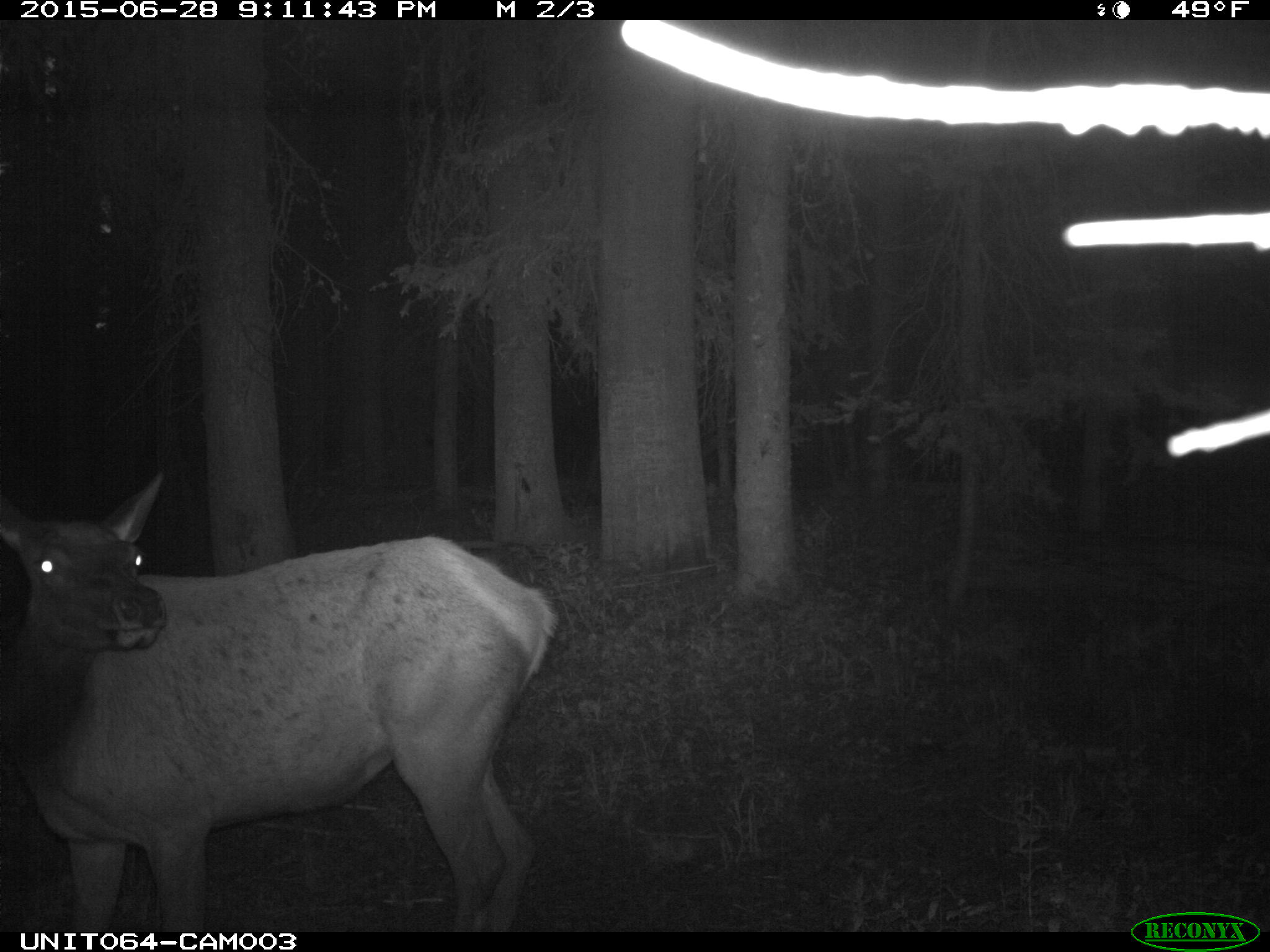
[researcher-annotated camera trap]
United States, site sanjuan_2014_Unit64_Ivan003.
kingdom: Animalia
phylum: Chordata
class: Mammalia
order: Artiodactyla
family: Cervidae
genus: Cervus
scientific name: Cervus elaphus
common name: red deer